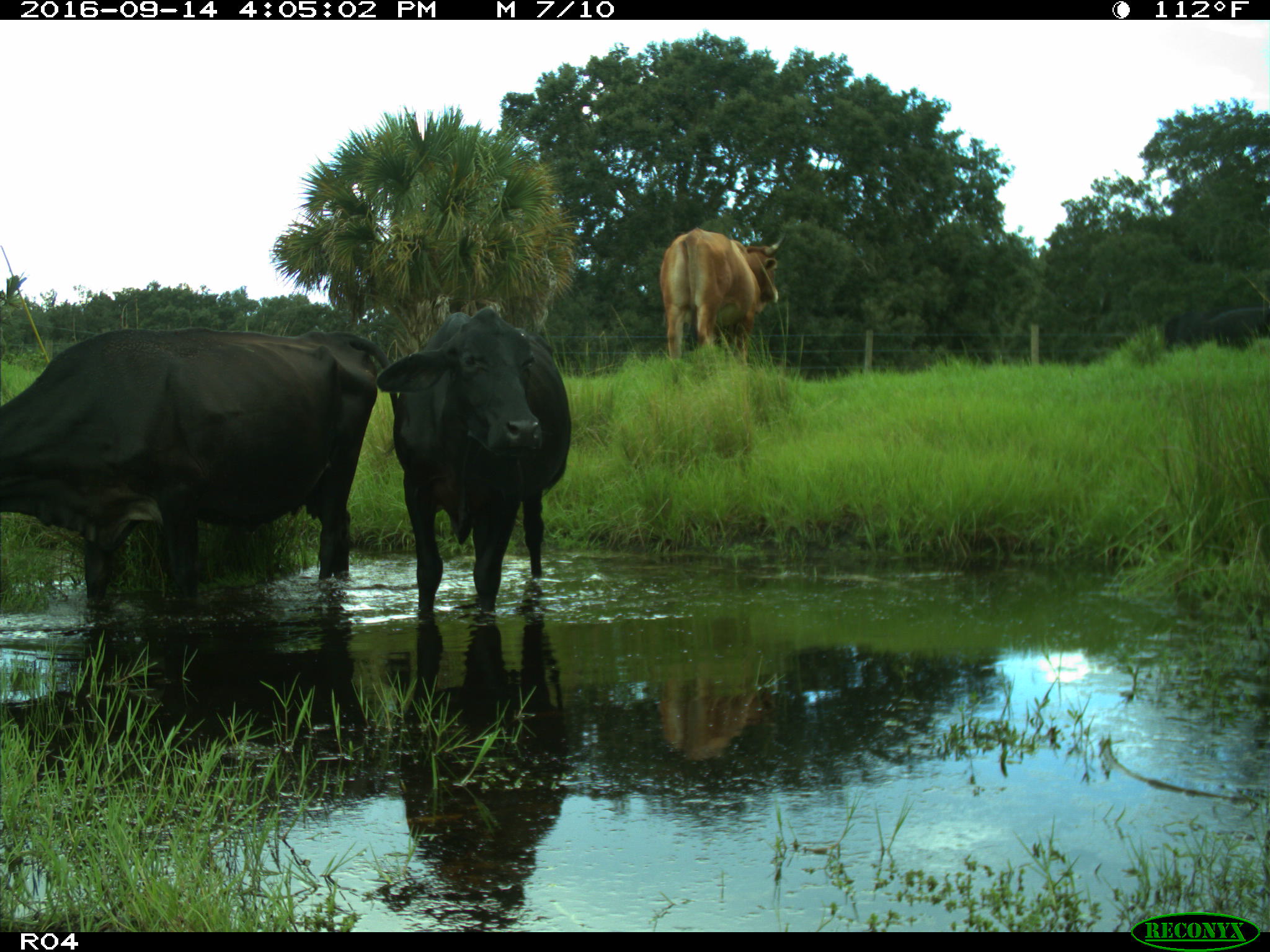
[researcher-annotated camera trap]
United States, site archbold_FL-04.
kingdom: Animalia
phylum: Chordata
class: Mammalia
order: Artiodactyla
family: Bovidae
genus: Bos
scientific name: Bos taurus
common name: domestic cow